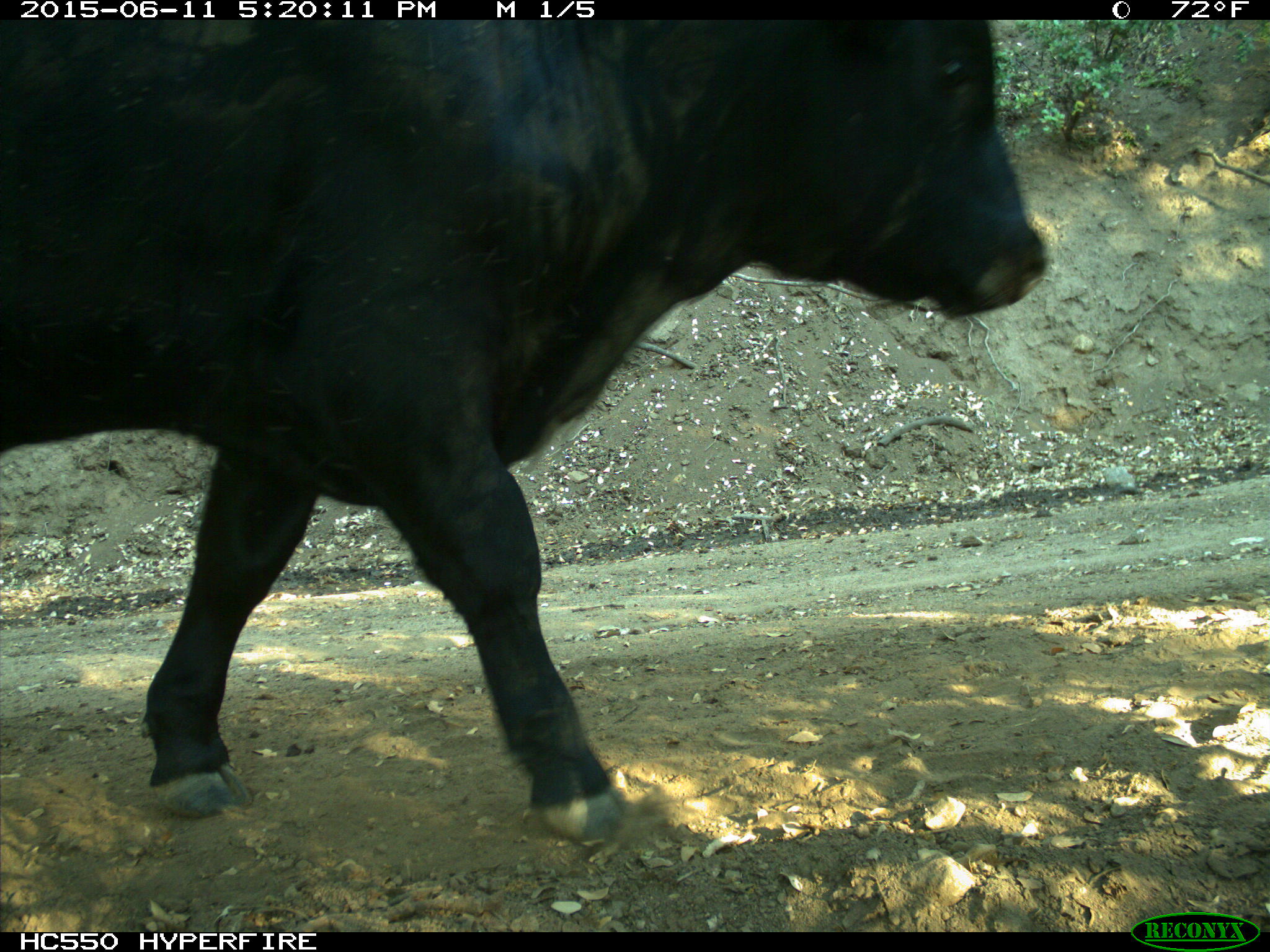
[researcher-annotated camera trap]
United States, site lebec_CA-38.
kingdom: Animalia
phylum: Chordata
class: Mammalia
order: Artiodactyla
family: Bovidae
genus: Bos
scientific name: Bos taurus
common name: domestic cow